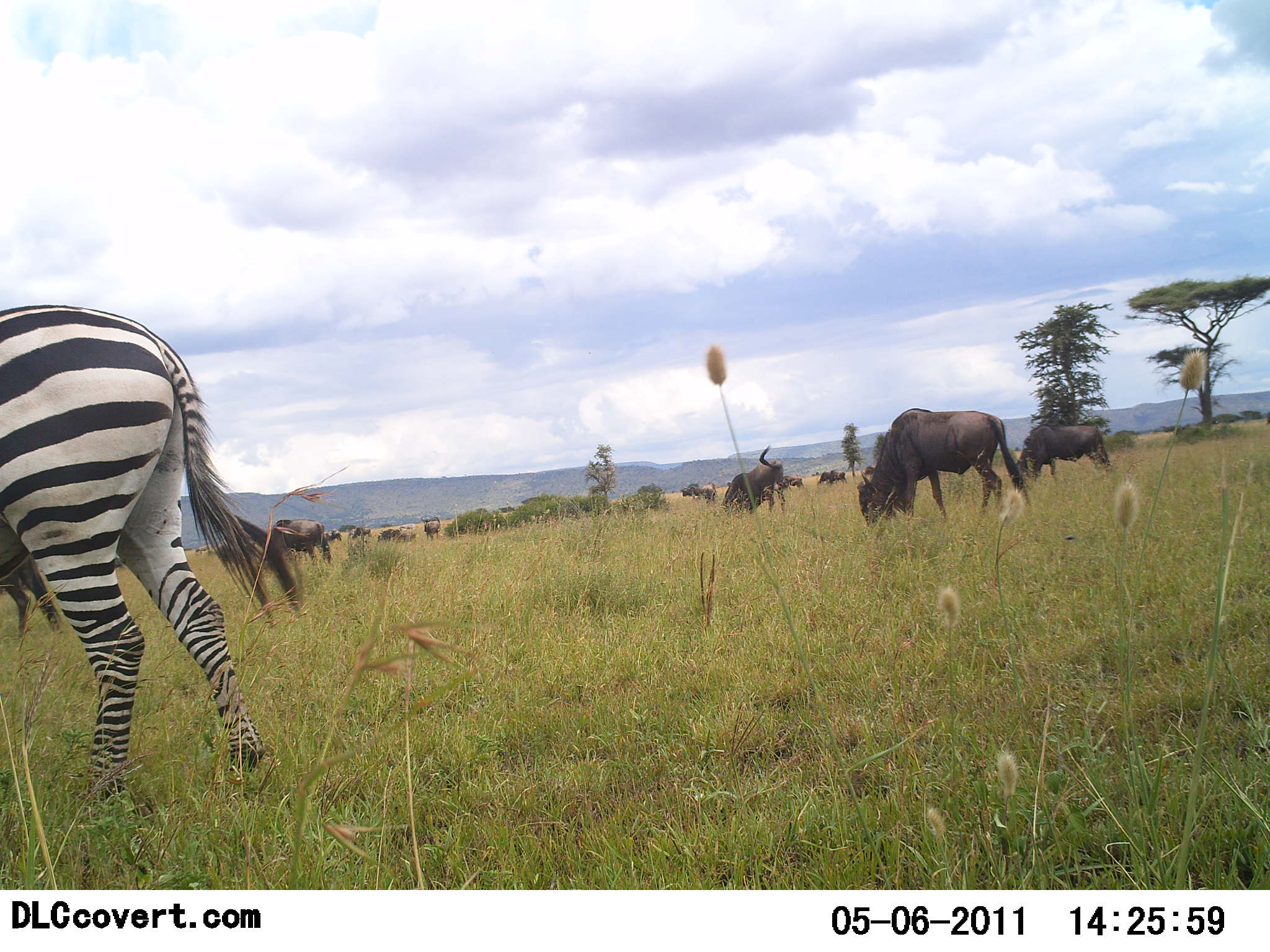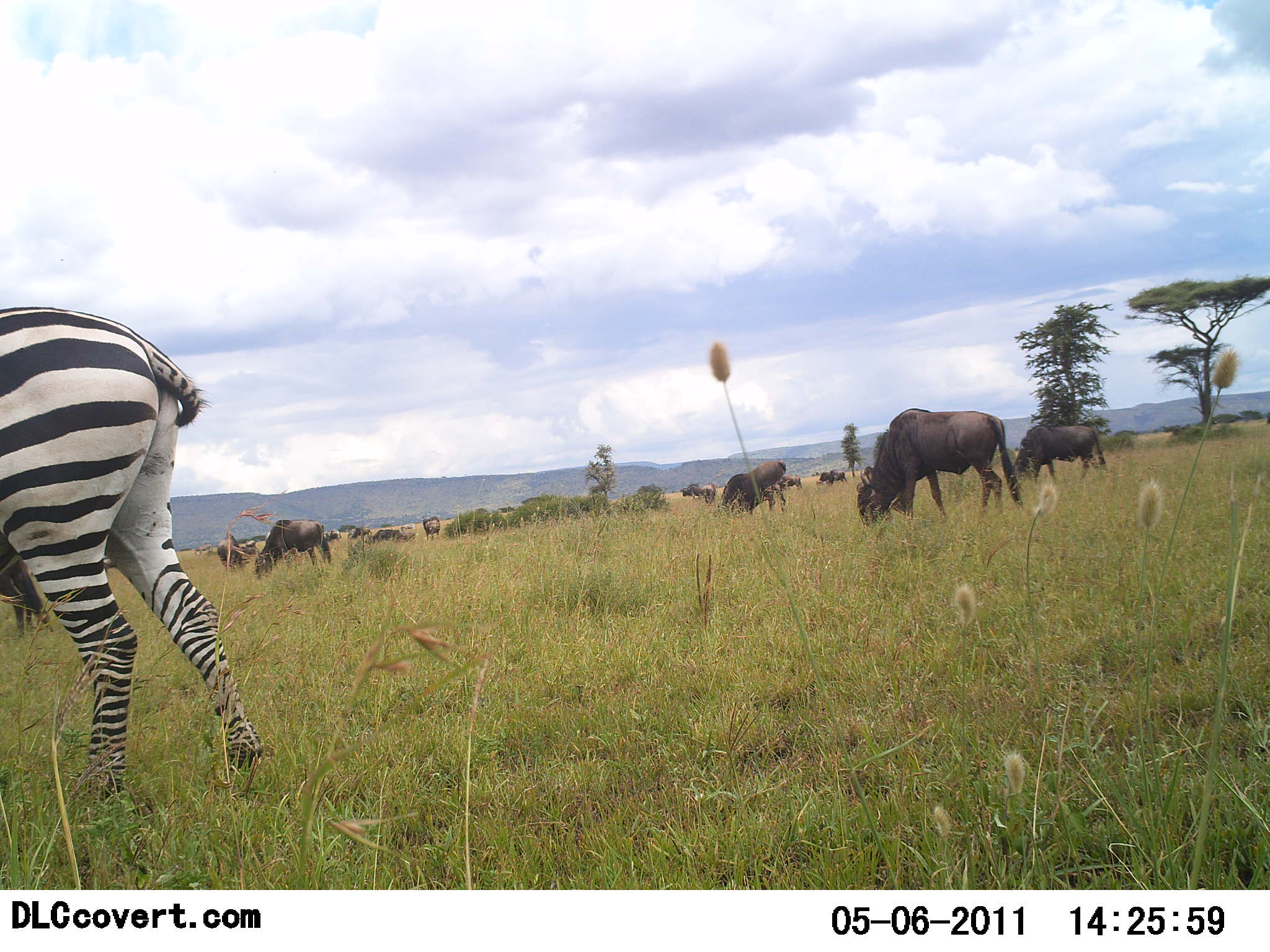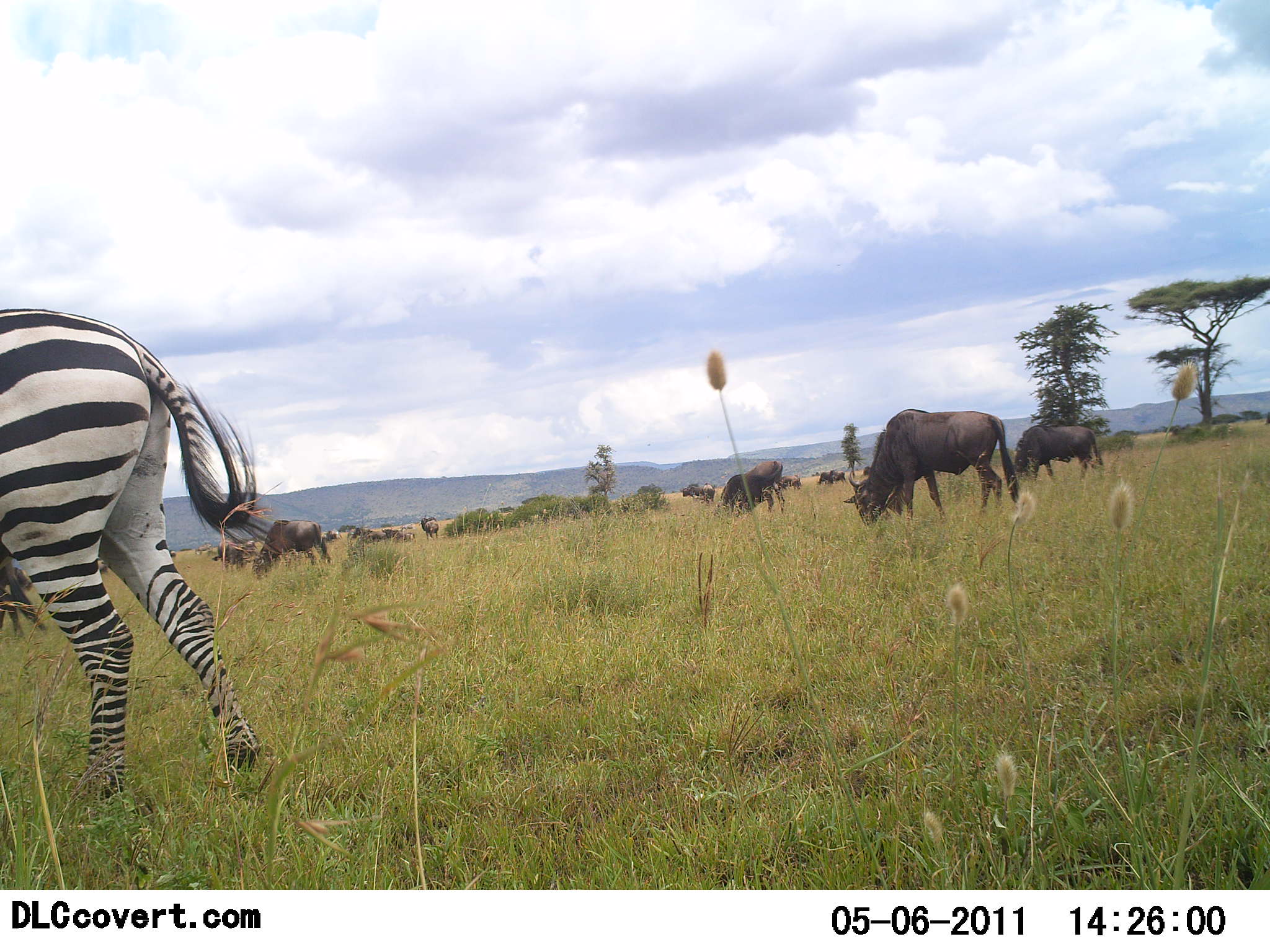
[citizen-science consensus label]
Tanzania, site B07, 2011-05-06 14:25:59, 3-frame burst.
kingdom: Animalia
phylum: Chordata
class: Mammalia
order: Artiodactyla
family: Bovidae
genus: Connochaetes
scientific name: Connochaetes taurinus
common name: blue wildebeest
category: wildebeest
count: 11-50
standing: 23%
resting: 8%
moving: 23%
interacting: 0%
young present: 0%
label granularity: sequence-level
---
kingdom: Animalia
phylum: Chordata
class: Mammalia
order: Perissodactyla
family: Equidae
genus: Equus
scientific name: Equus quagga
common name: plains zebra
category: zebra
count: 1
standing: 83%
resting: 0%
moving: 0%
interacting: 0%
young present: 0%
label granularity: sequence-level